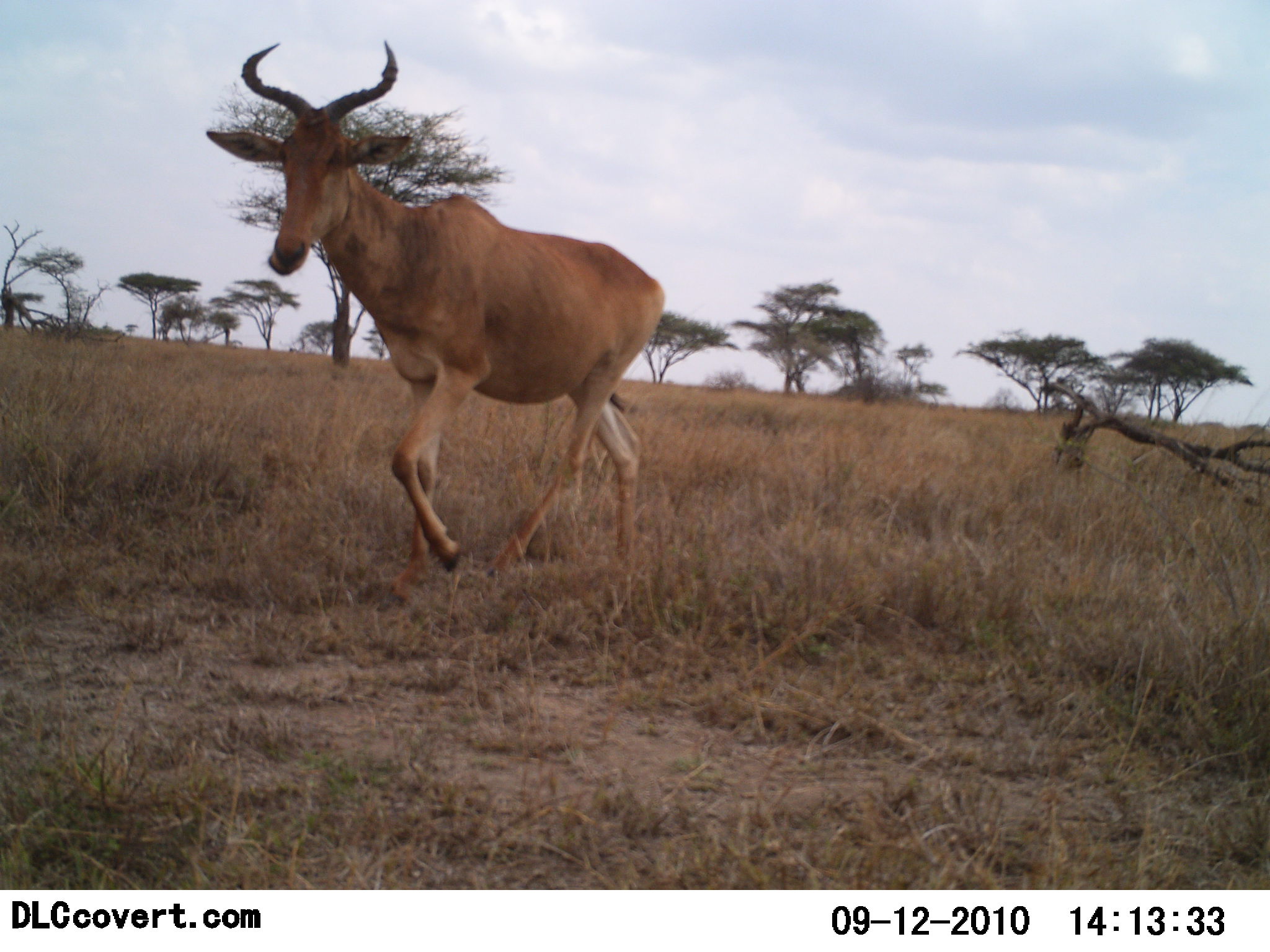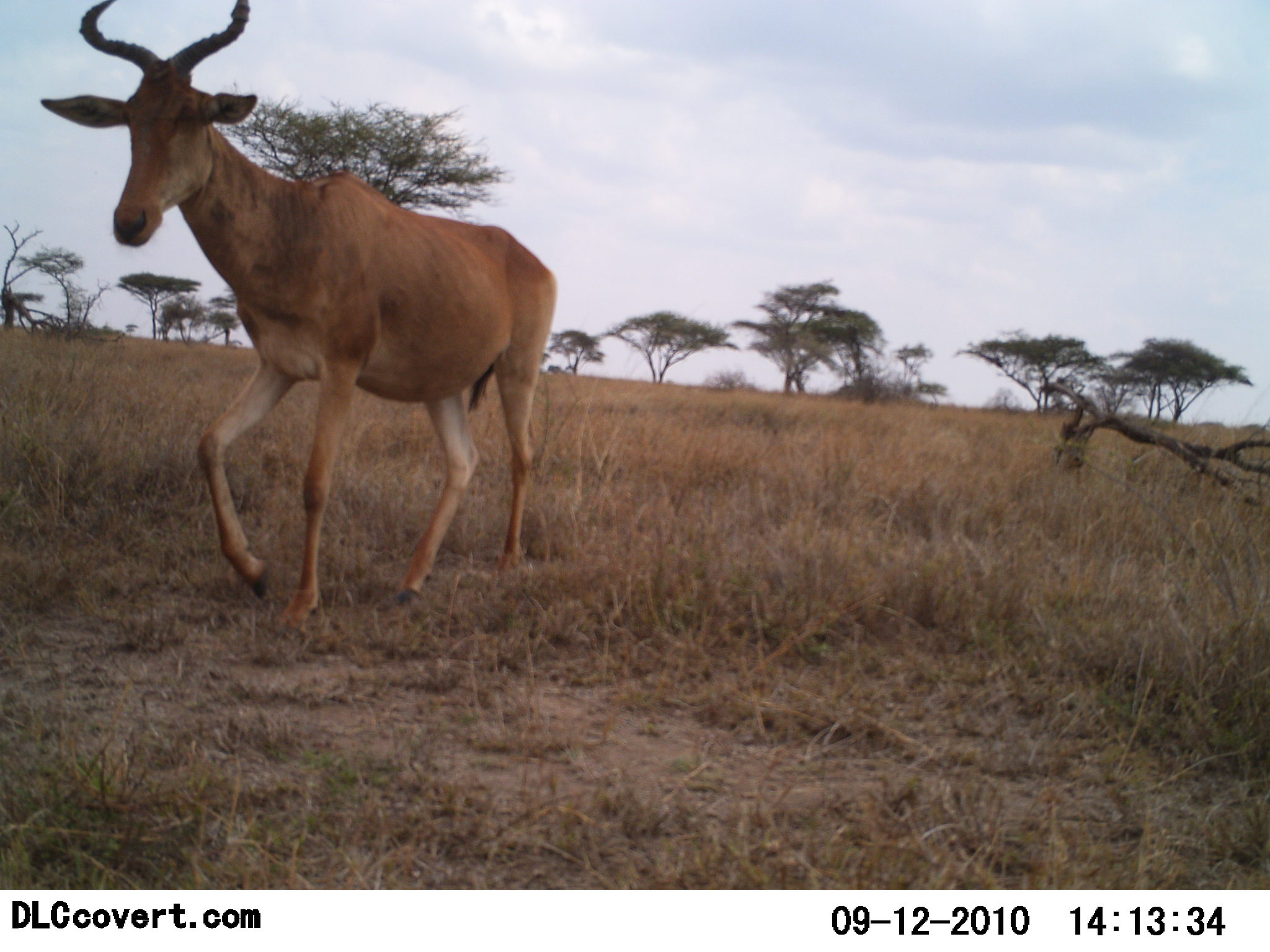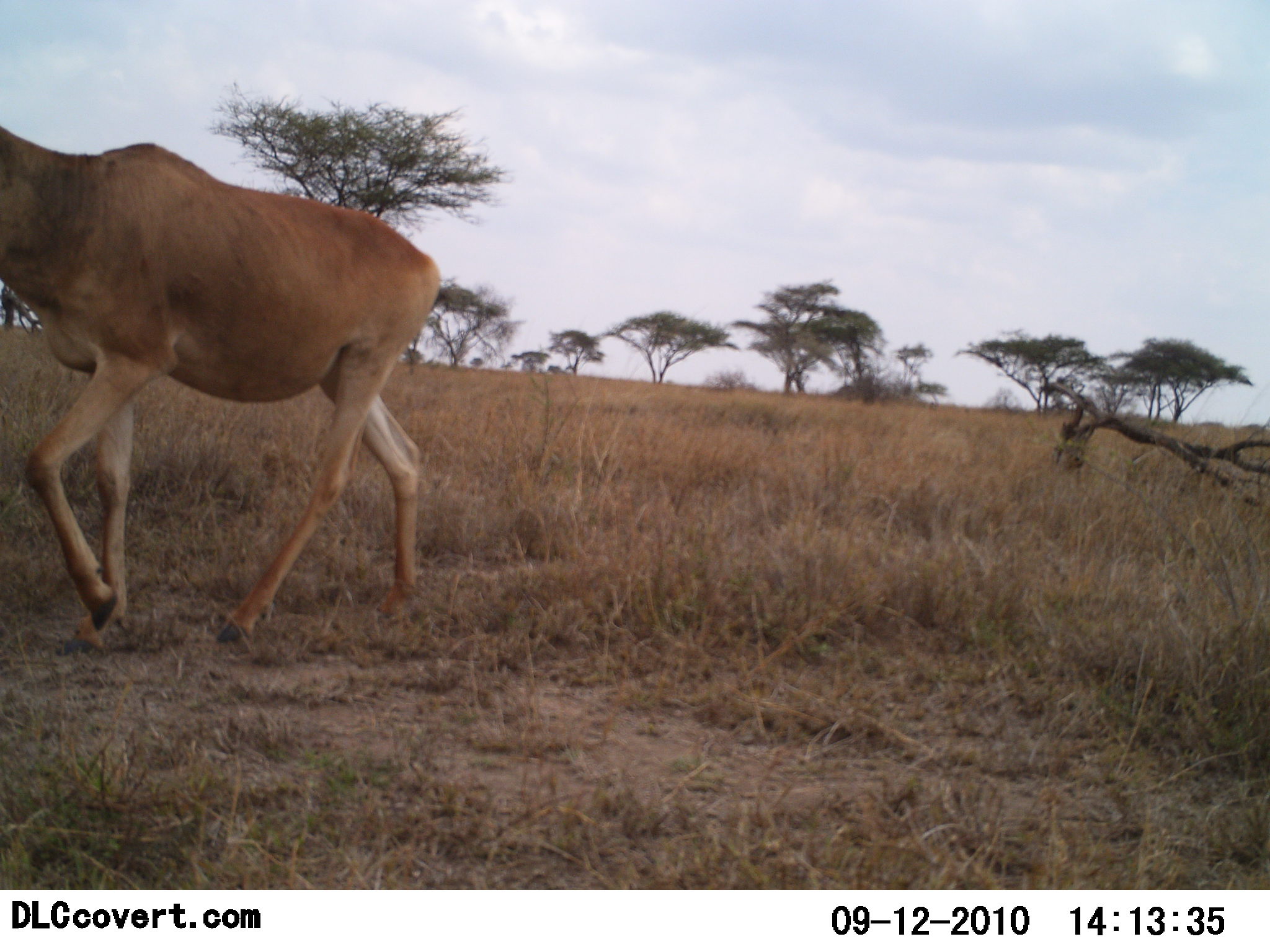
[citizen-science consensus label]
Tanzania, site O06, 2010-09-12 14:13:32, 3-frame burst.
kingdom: Animalia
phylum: Chordata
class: Mammalia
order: Artiodactyla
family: Bovidae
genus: Alcelaphus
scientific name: Alcelaphus buselaphus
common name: hartebeest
Hartebeest (Alcelaphus buselaphus), count 1. Behavior (volunteer vote fractions): standing 0%, resting 0%, moving 100%, interacting 0%. Young present (vote fraction): 0%. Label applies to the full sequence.